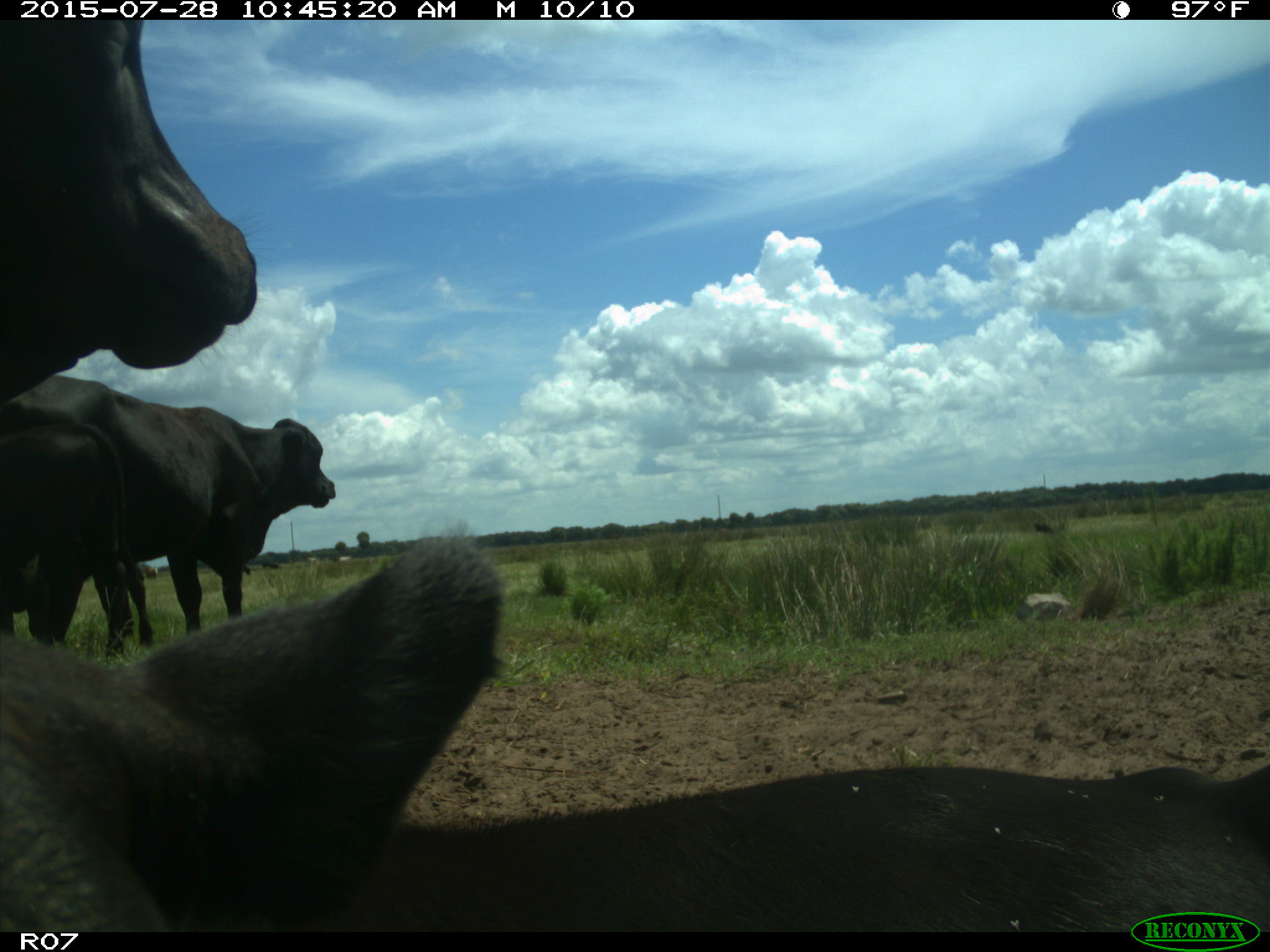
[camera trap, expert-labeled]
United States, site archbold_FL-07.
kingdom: Animalia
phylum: Chordata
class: Mammalia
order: Artiodactyla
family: Bovidae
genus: Bos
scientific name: Bos taurus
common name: domestic cow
Bos taurus (domestic cow).